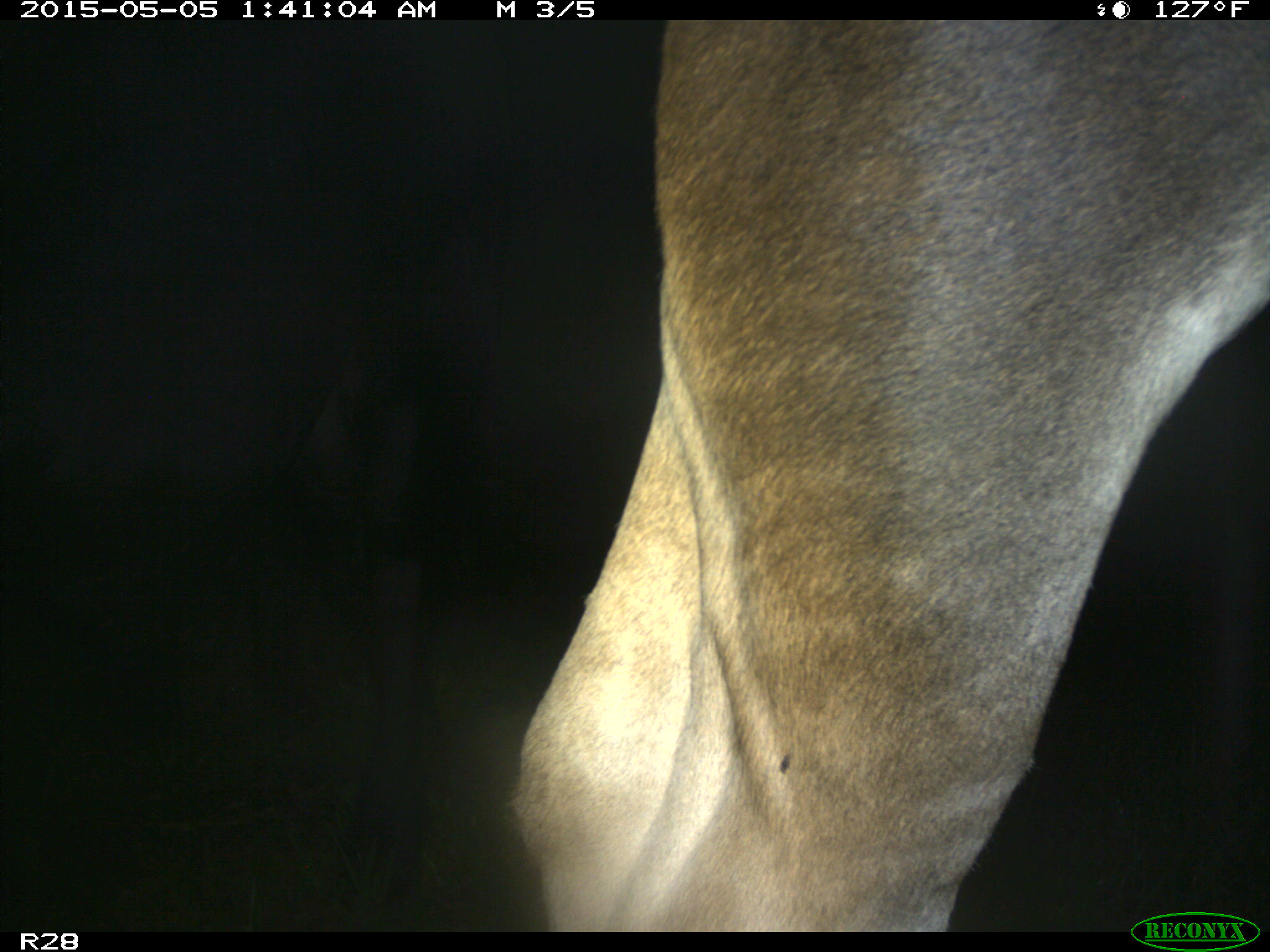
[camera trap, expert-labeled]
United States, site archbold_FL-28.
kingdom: Animalia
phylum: Chordata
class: Mammalia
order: Artiodactyla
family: Bovidae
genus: Bos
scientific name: Bos taurus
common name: domestic cow